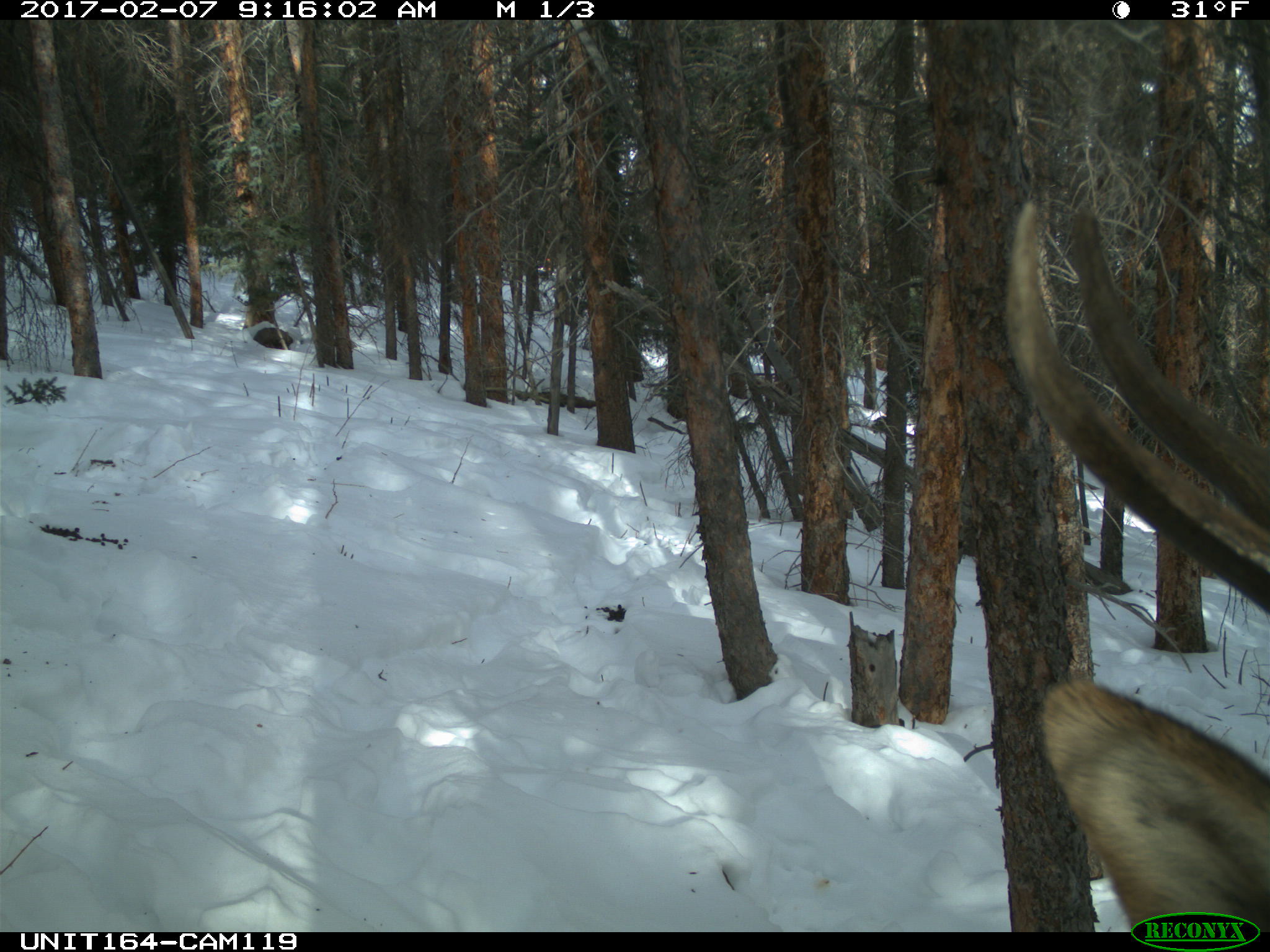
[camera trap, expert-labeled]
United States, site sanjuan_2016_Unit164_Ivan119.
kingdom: Animalia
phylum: Chordata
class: Mammalia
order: Artiodactyla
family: Cervidae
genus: Cervus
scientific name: Cervus elaphus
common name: red deer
Cervus elaphus (red deer).